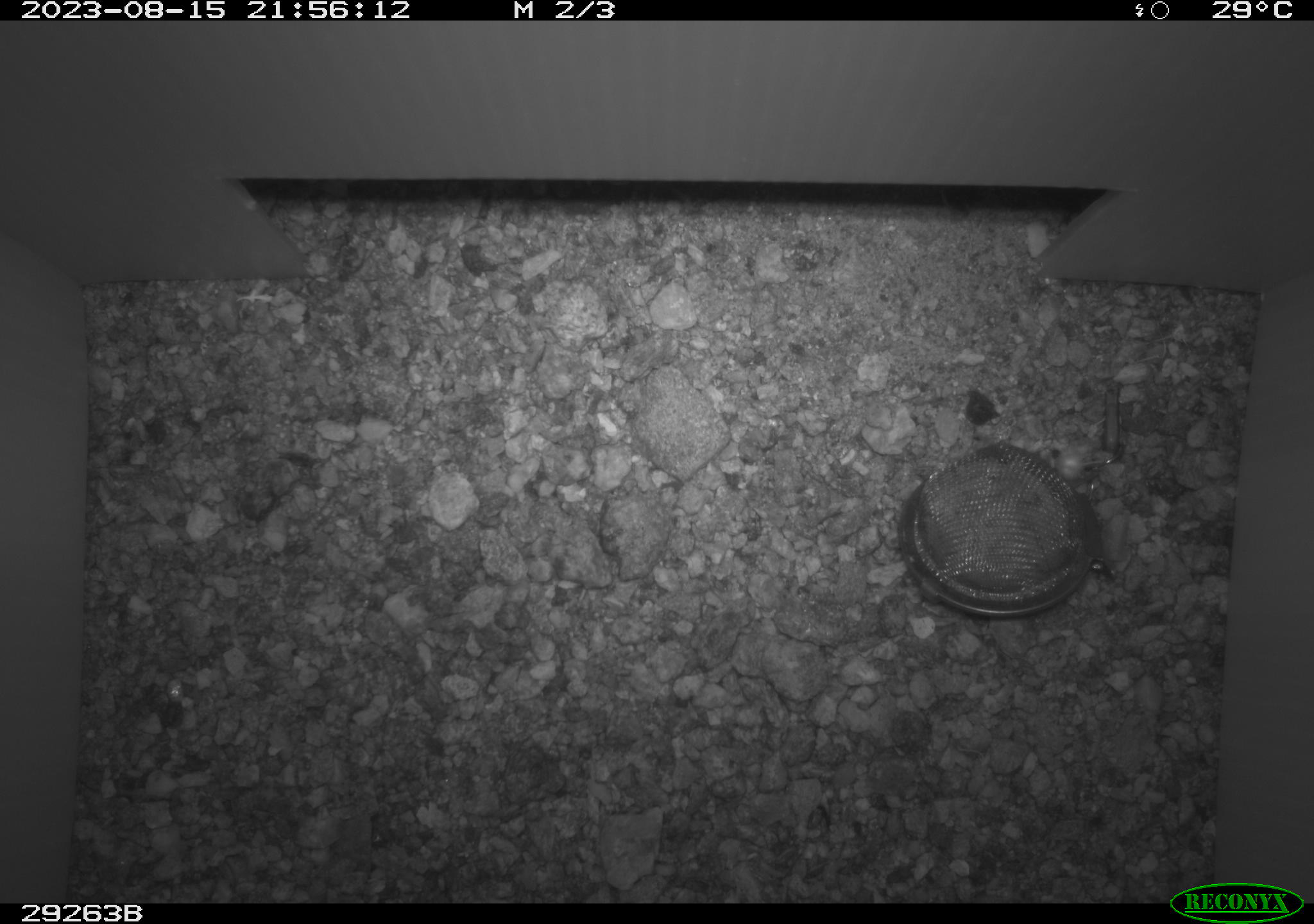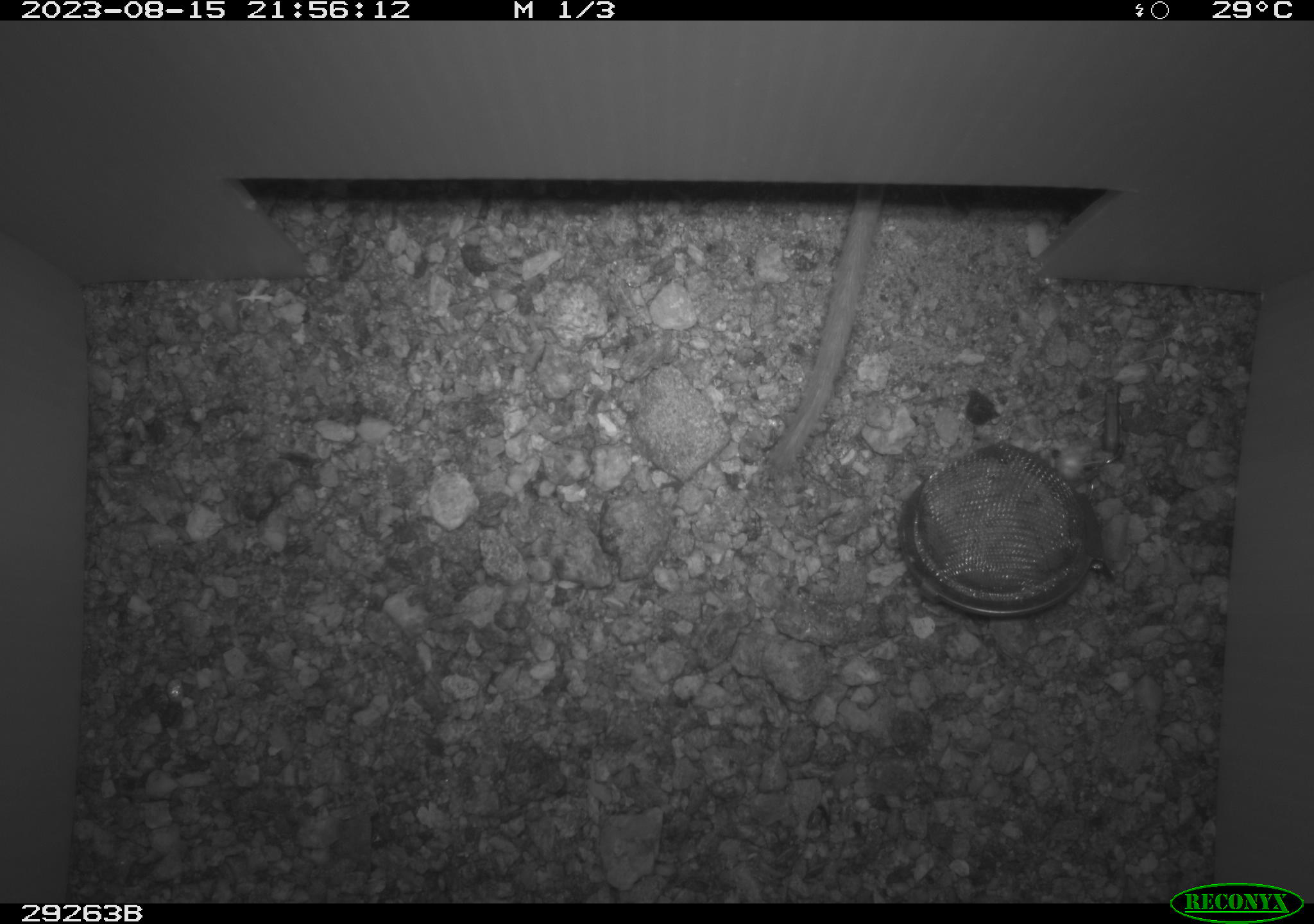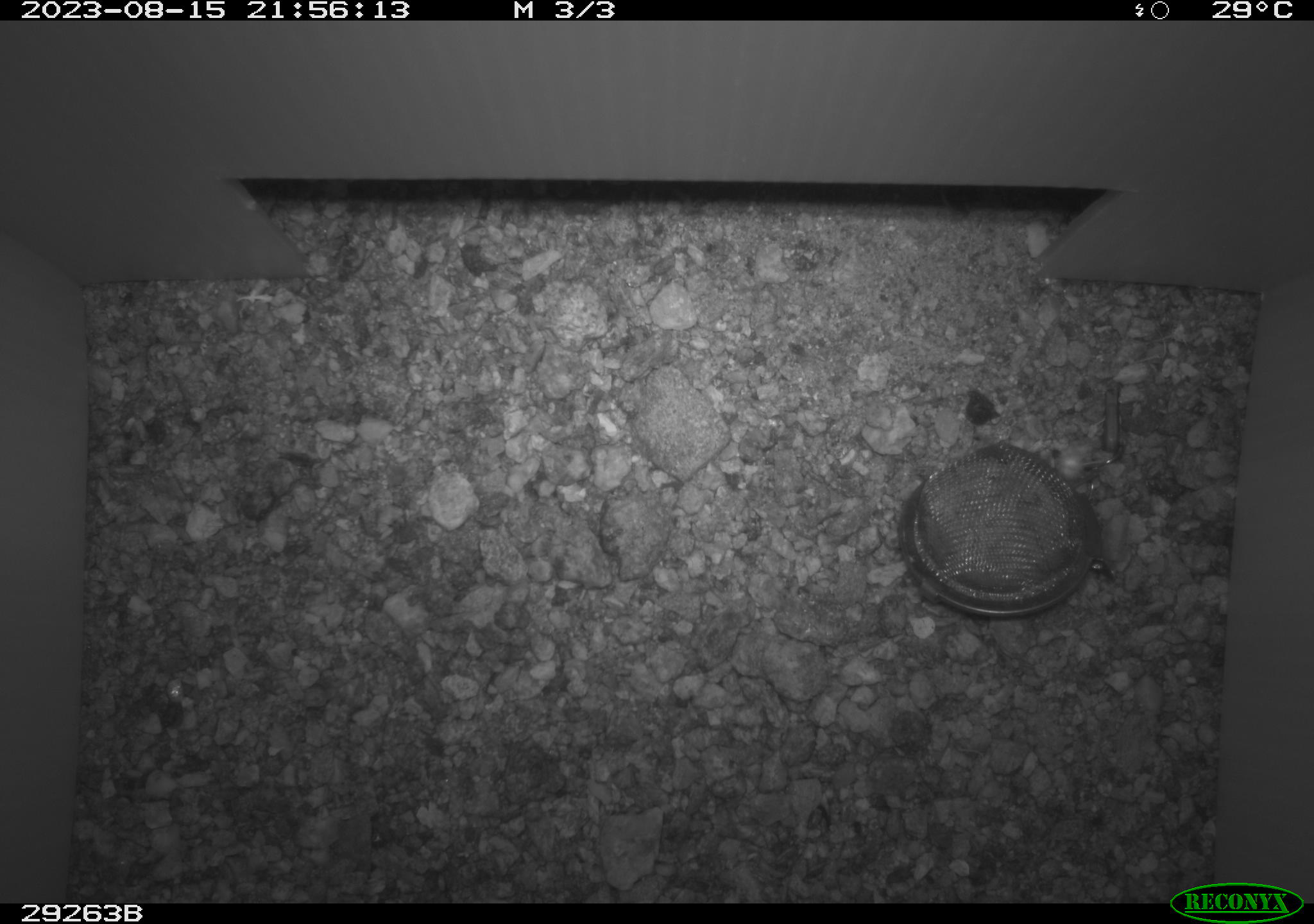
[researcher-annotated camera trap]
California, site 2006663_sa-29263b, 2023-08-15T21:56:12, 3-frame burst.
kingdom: Animalia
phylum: Chordata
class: Mammalia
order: Rodentia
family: Cricetidae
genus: Neotoma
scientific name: Neotoma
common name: pack rat or woodrat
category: neotoma species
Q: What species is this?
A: Neotoma species (pack rat or woodrat) (Neotoma).